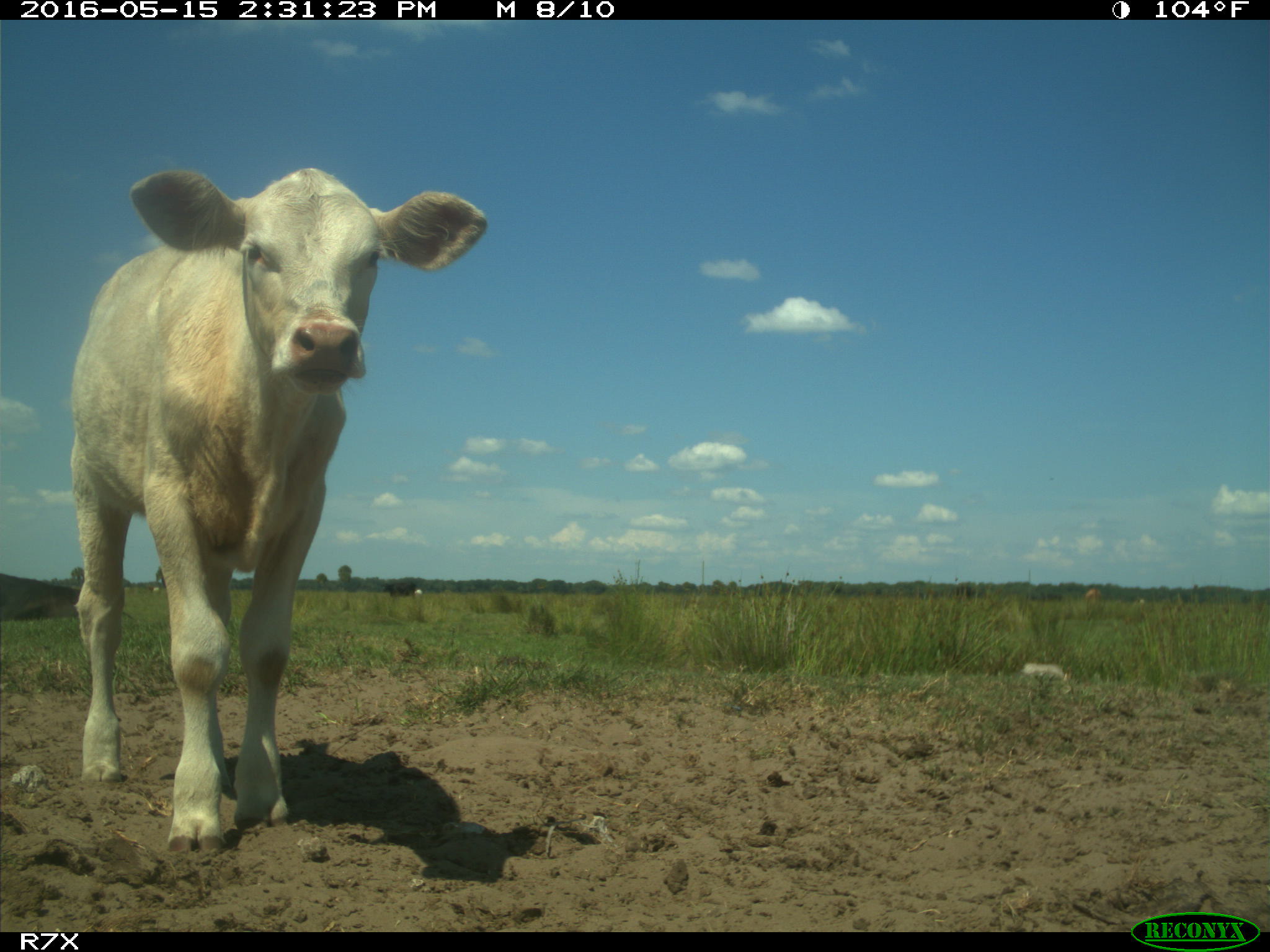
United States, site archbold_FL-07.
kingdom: Animalia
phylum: Chordata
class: Mammalia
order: Artiodactyla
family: Bovidae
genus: Bos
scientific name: Bos taurus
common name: domestic cow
Bos taurus (domestic cow).